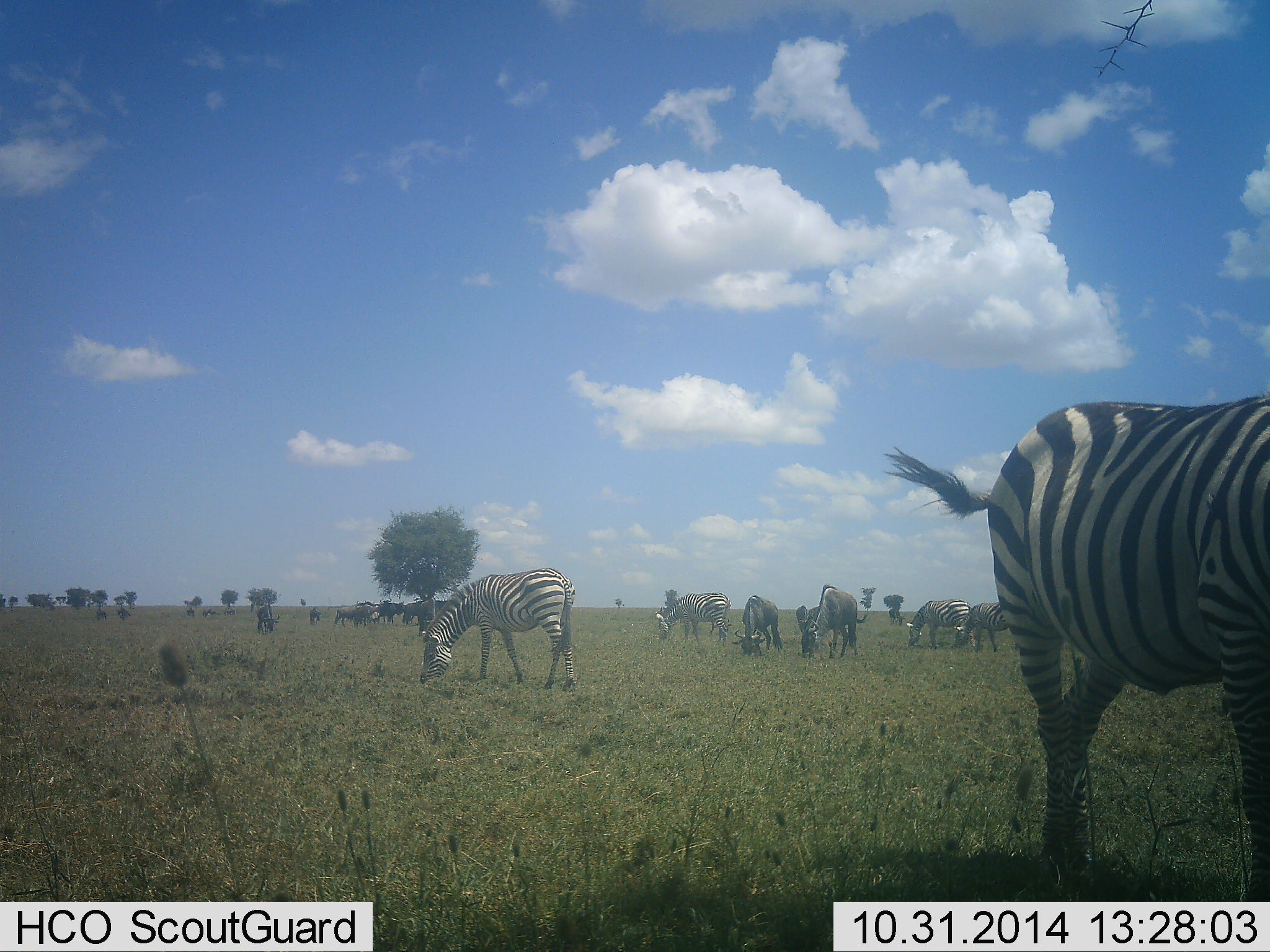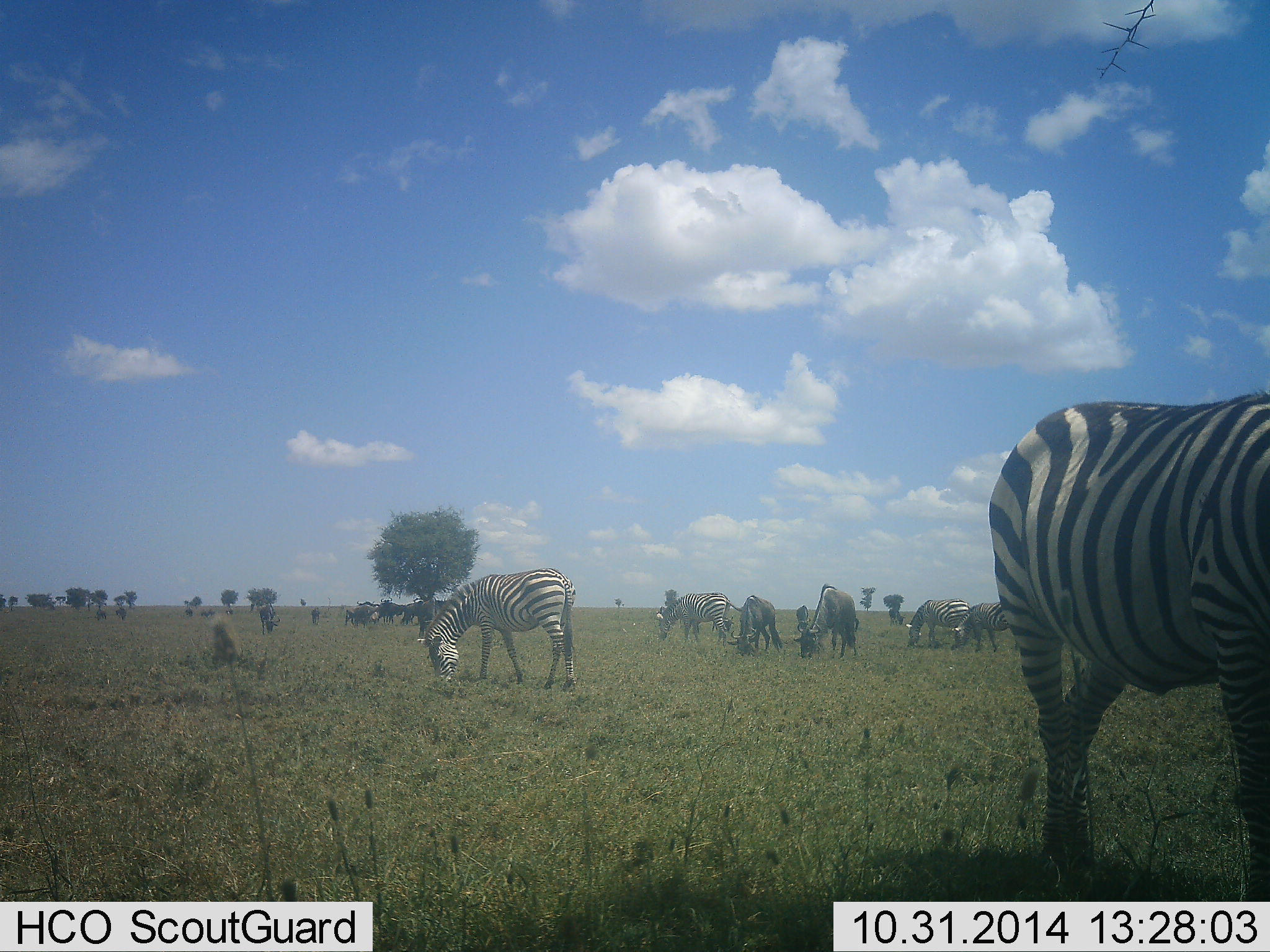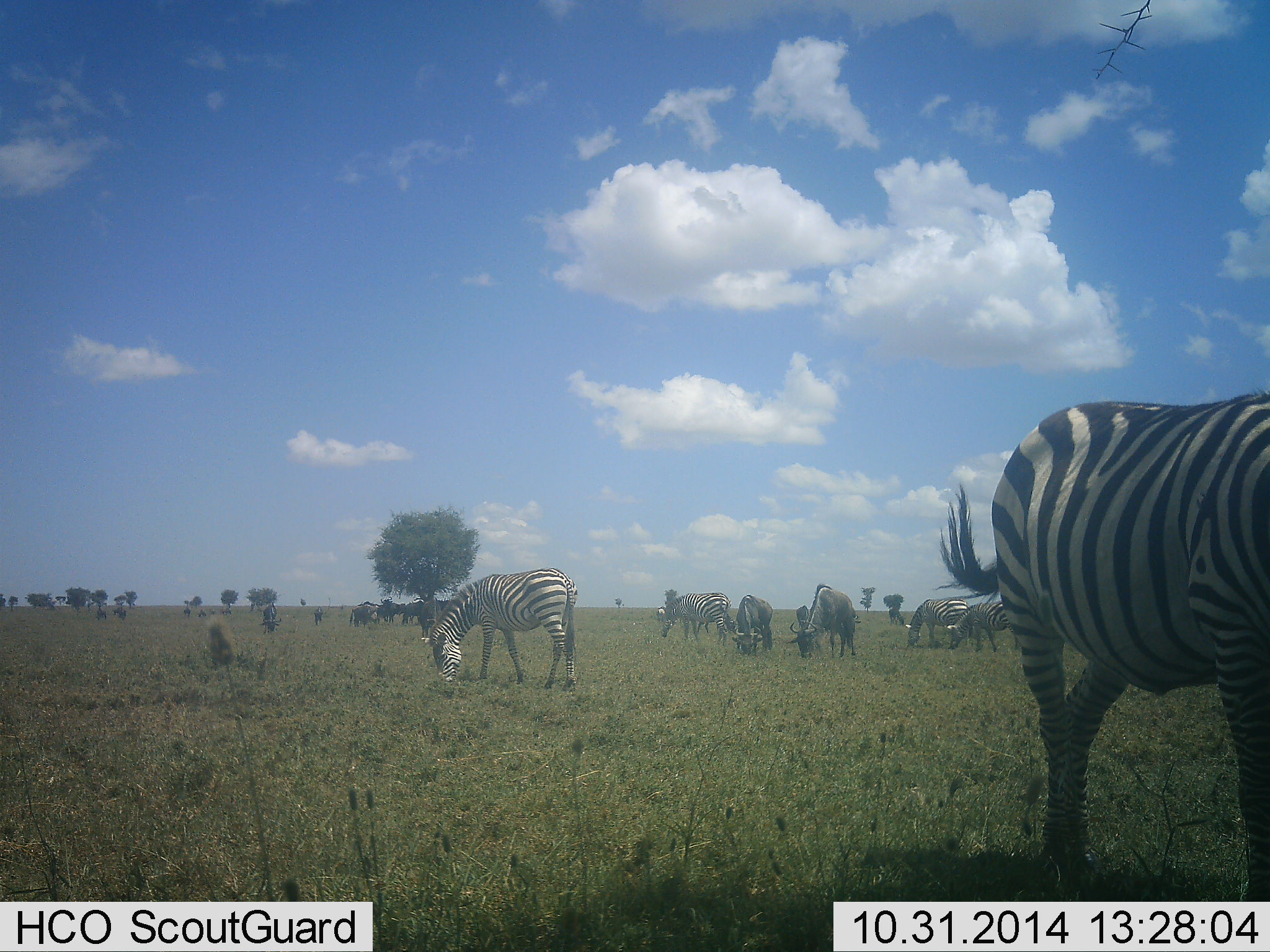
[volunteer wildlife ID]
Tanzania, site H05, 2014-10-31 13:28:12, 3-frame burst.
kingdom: Animalia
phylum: Chordata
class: Mammalia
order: Artiodactyla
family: Bovidae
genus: Connochaetes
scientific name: Connochaetes taurinus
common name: blue wildebeest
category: wildebeest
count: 7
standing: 30%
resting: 0%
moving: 10%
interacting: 0%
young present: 0%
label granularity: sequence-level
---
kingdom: Animalia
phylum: Chordata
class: Mammalia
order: Perissodactyla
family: Equidae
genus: Equus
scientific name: Equus quagga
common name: plains zebra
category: zebra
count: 5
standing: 33%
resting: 0%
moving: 0%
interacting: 0%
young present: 0%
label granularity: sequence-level